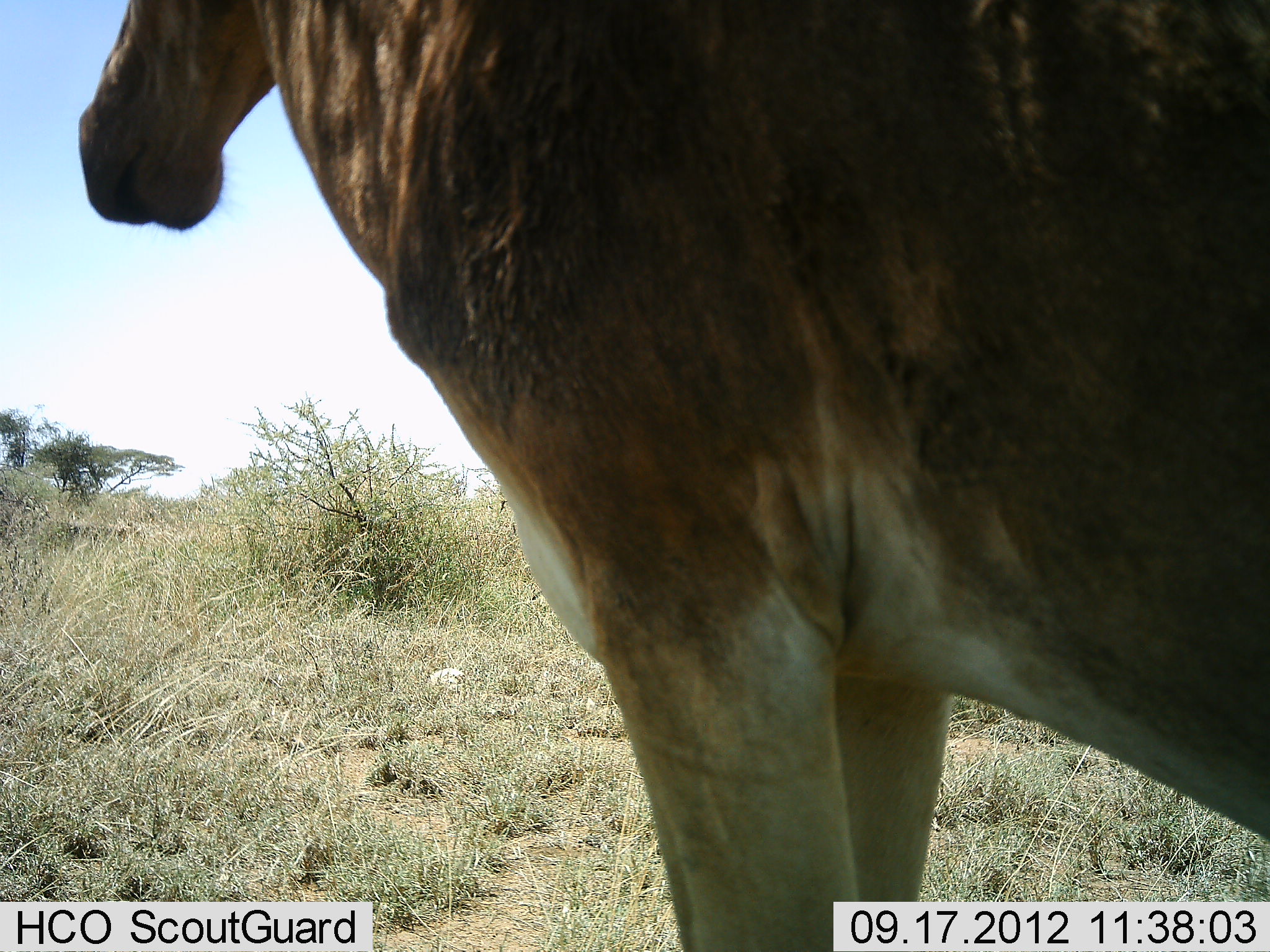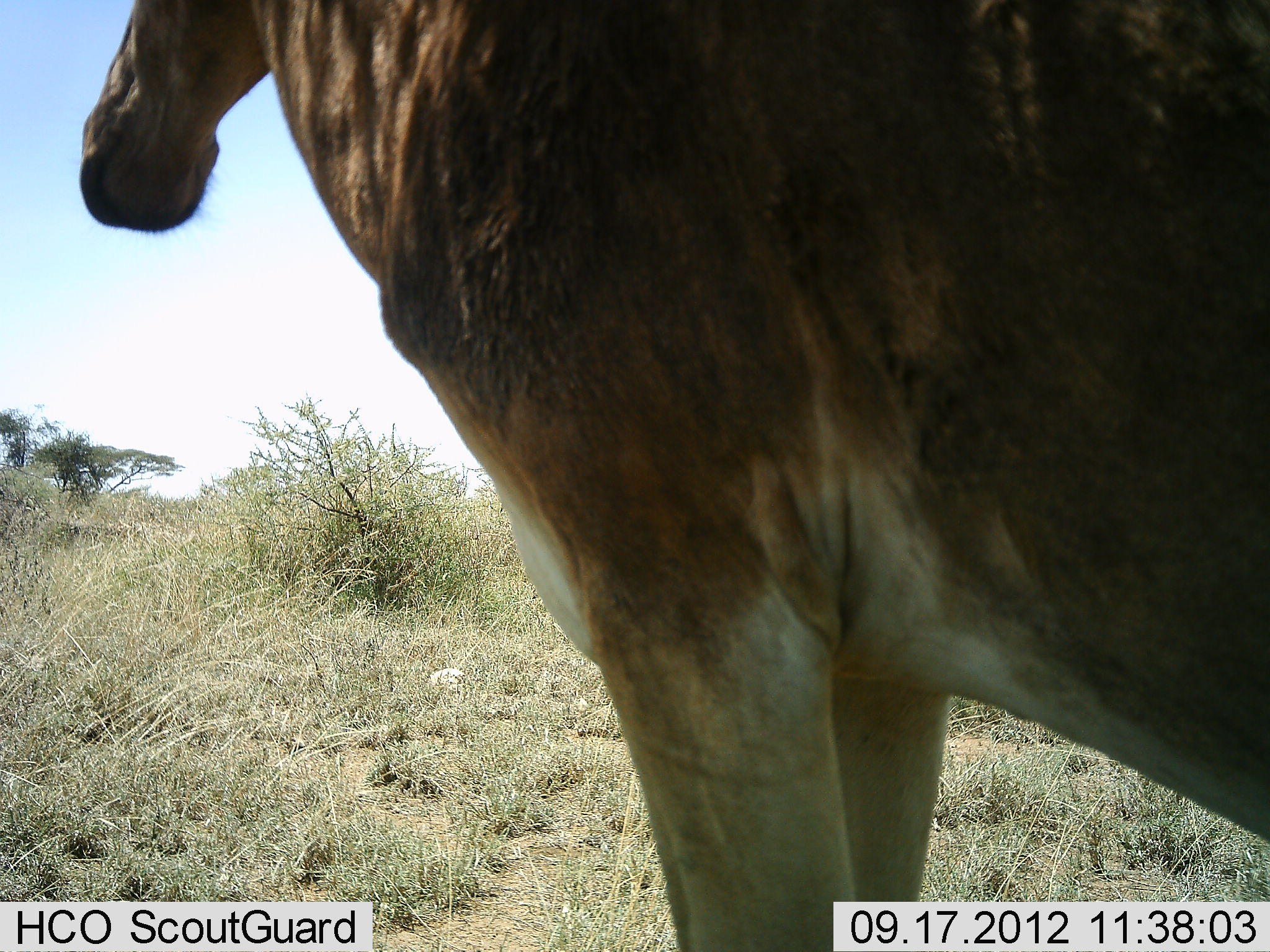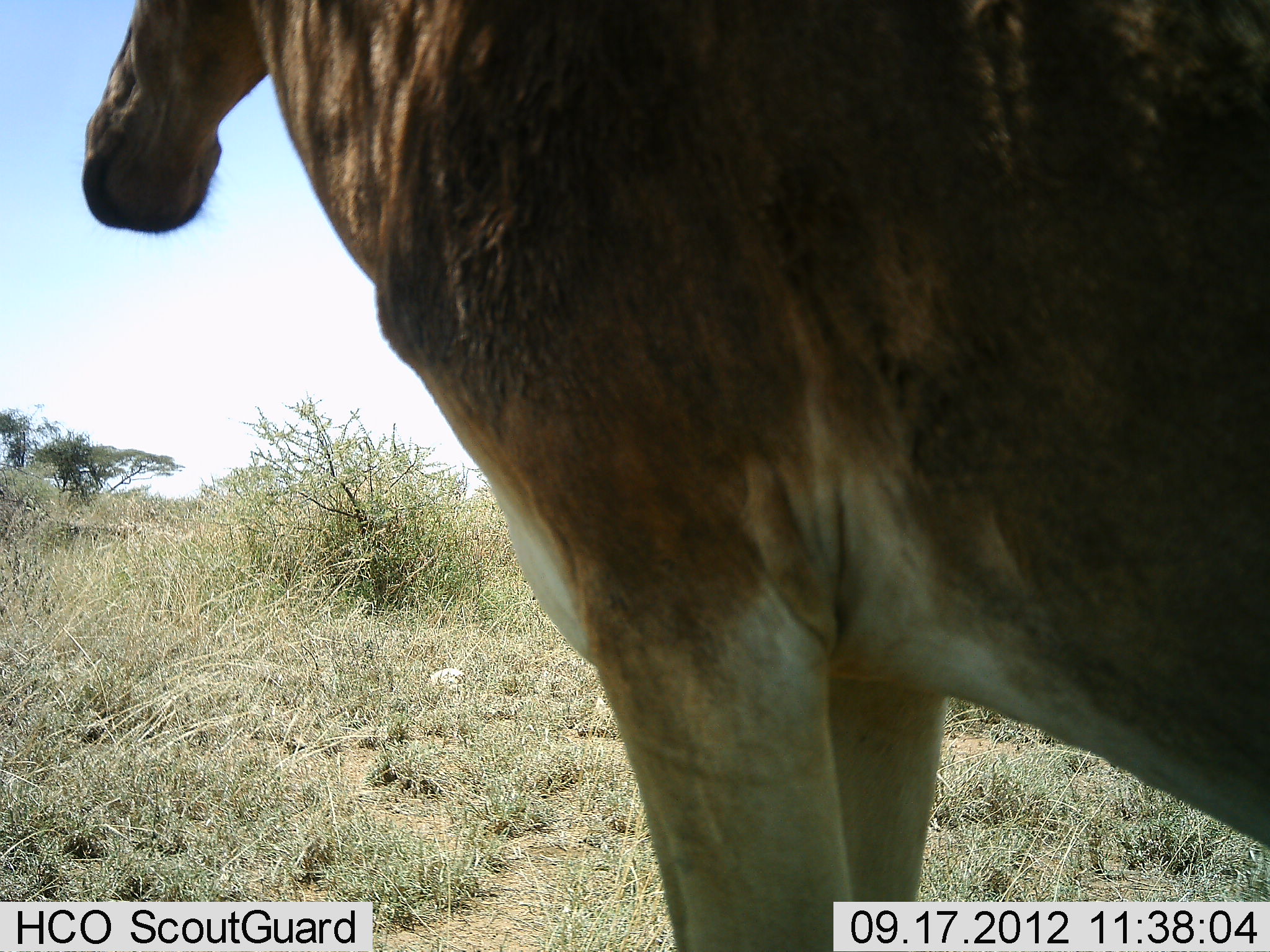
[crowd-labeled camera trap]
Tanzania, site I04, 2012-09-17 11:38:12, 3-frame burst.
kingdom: Animalia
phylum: Chordata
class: Mammalia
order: Artiodactyla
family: Bovidae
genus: Alcelaphus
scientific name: Alcelaphus buselaphus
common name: hartebeest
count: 1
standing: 100%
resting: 0%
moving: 0%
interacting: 0%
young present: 0%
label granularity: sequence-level